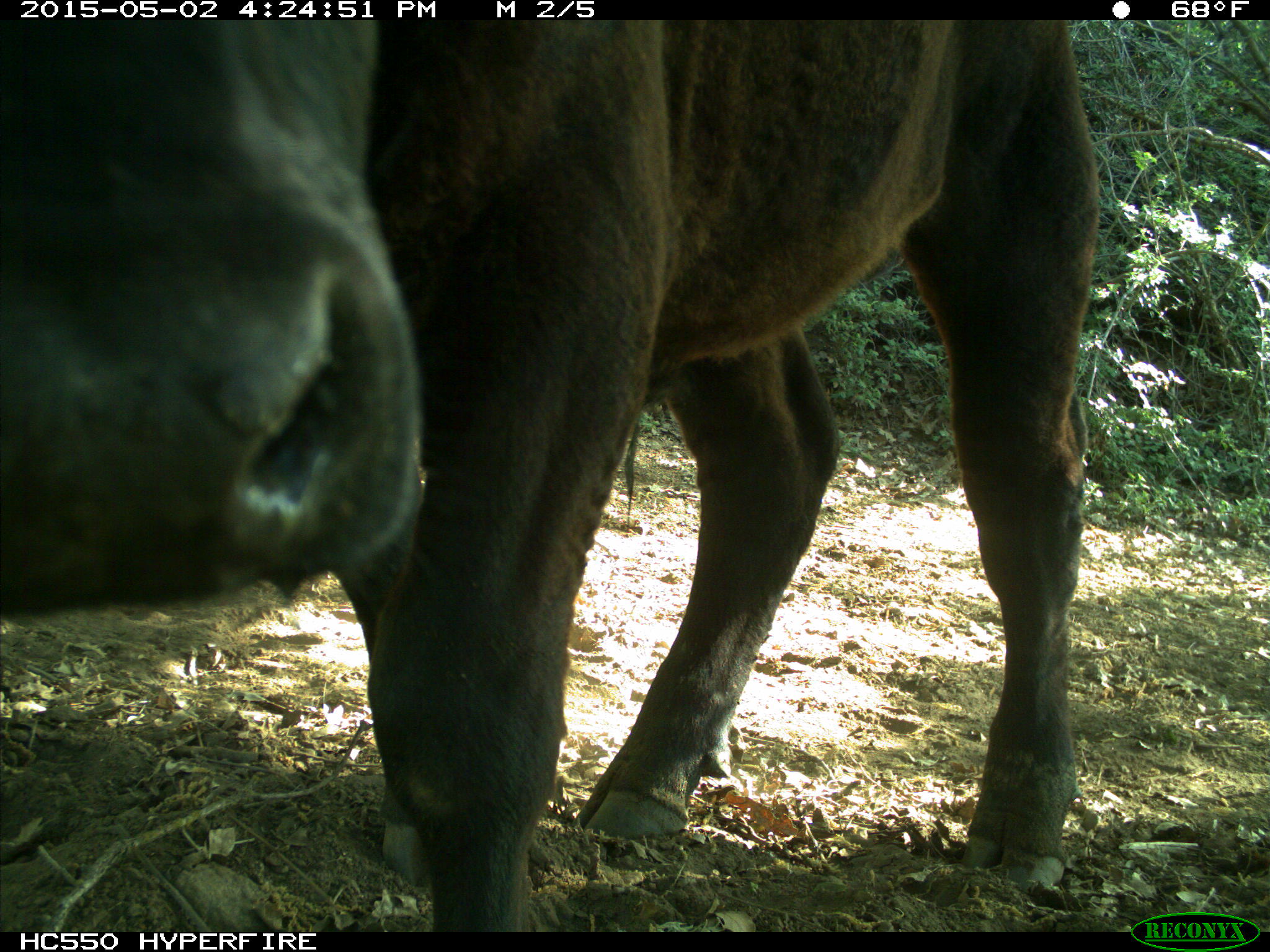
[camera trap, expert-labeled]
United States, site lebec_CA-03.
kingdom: Animalia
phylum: Chordata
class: Mammalia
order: Artiodactyla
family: Bovidae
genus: Bos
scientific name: Bos taurus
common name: domestic cow